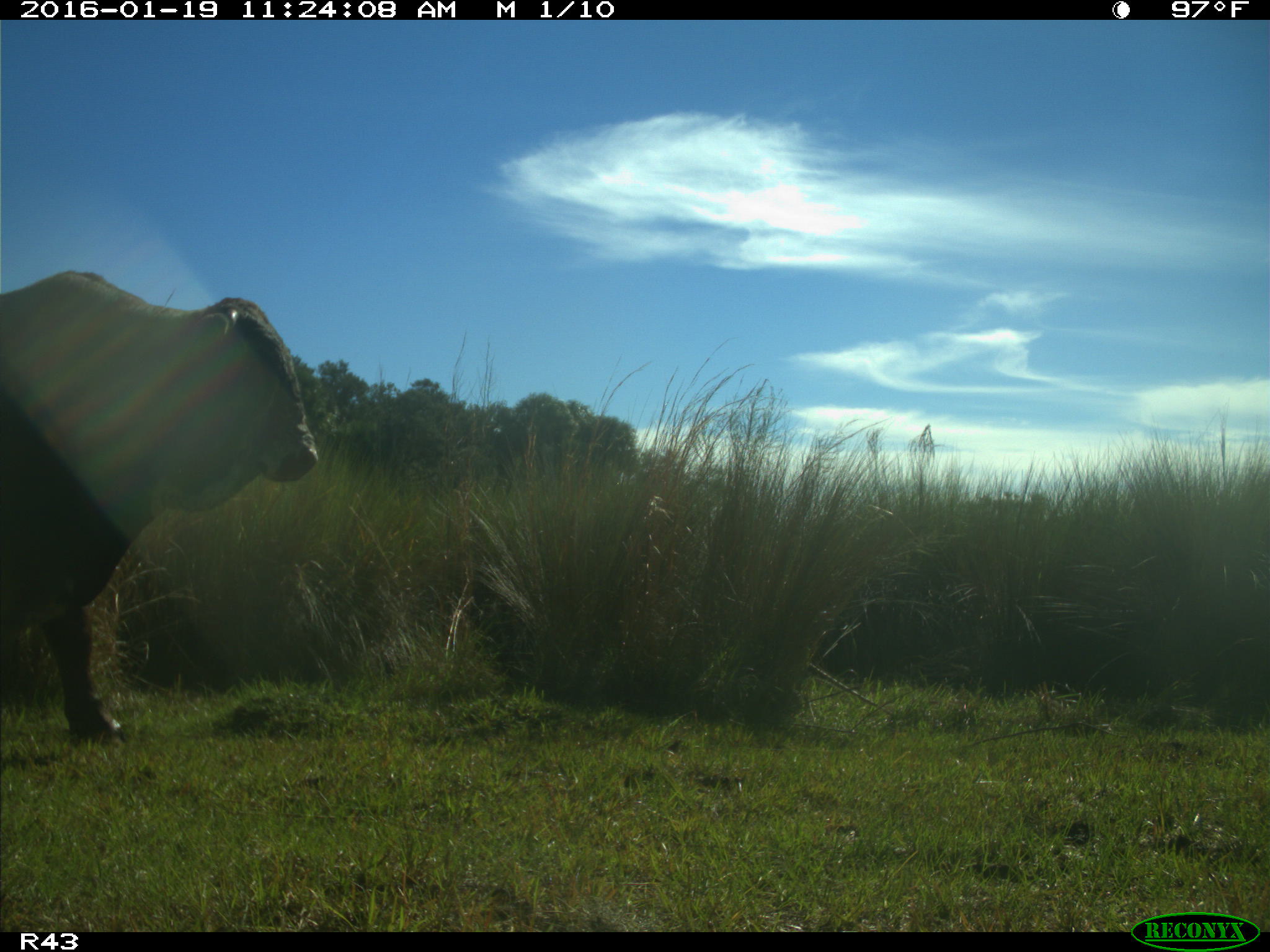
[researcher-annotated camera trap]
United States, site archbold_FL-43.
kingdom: Animalia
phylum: Chordata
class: Mammalia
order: Artiodactyla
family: Bovidae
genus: Bos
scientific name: Bos taurus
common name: domestic cow